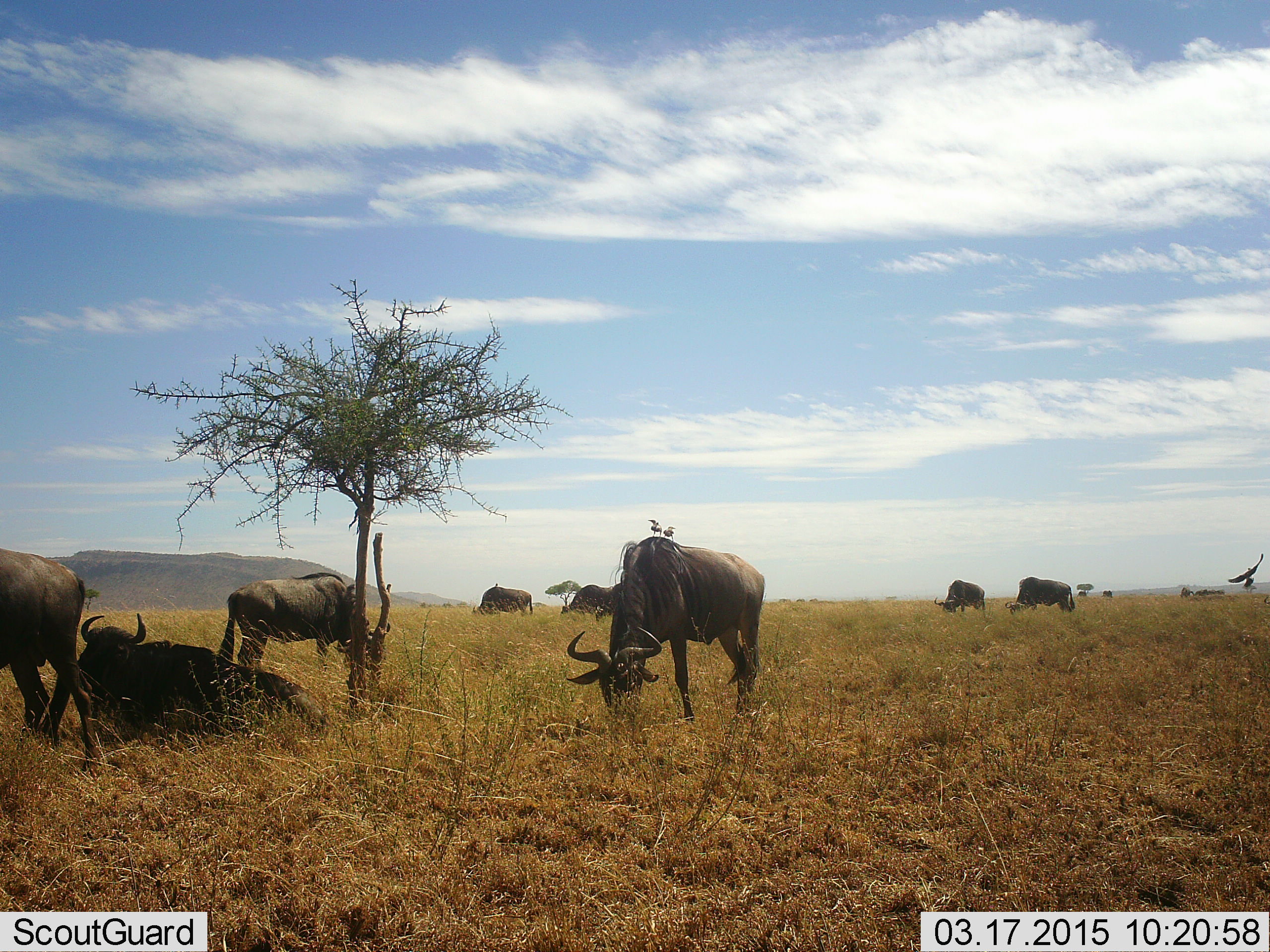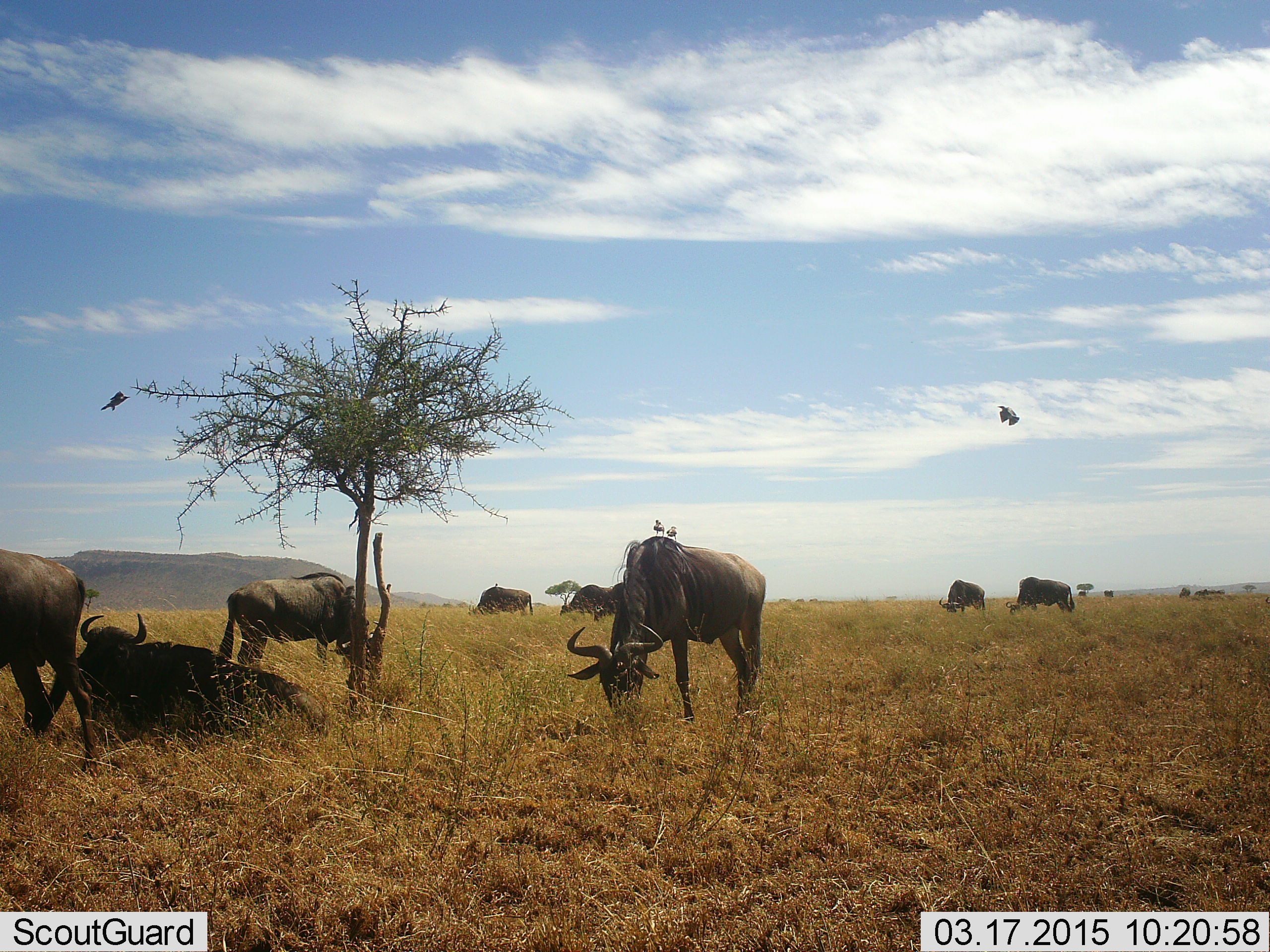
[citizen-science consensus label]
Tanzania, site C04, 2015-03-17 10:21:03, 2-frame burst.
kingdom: Animalia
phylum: Chordata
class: Aves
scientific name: Aves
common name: bird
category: otherbird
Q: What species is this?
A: Otherbird (bird) (Aves).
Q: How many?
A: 2.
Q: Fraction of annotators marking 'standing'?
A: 20%.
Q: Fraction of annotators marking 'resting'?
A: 10%.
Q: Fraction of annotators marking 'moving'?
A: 100%.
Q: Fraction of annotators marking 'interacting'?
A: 10%.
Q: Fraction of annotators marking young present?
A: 0%.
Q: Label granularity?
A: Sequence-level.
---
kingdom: Animalia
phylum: Chordata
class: Mammalia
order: Artiodactyla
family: Bovidae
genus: Connochaetes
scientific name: Connochaetes taurinus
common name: blue wildebeest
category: wildebeest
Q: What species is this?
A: Wildebeest (blue wildebeest) (Connochaetes taurinus).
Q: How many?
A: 8.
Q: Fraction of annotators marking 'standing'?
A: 47%.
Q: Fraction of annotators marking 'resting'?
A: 76%.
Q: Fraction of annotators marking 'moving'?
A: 12%.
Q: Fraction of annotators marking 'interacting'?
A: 0%.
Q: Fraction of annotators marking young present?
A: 0%.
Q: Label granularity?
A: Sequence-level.